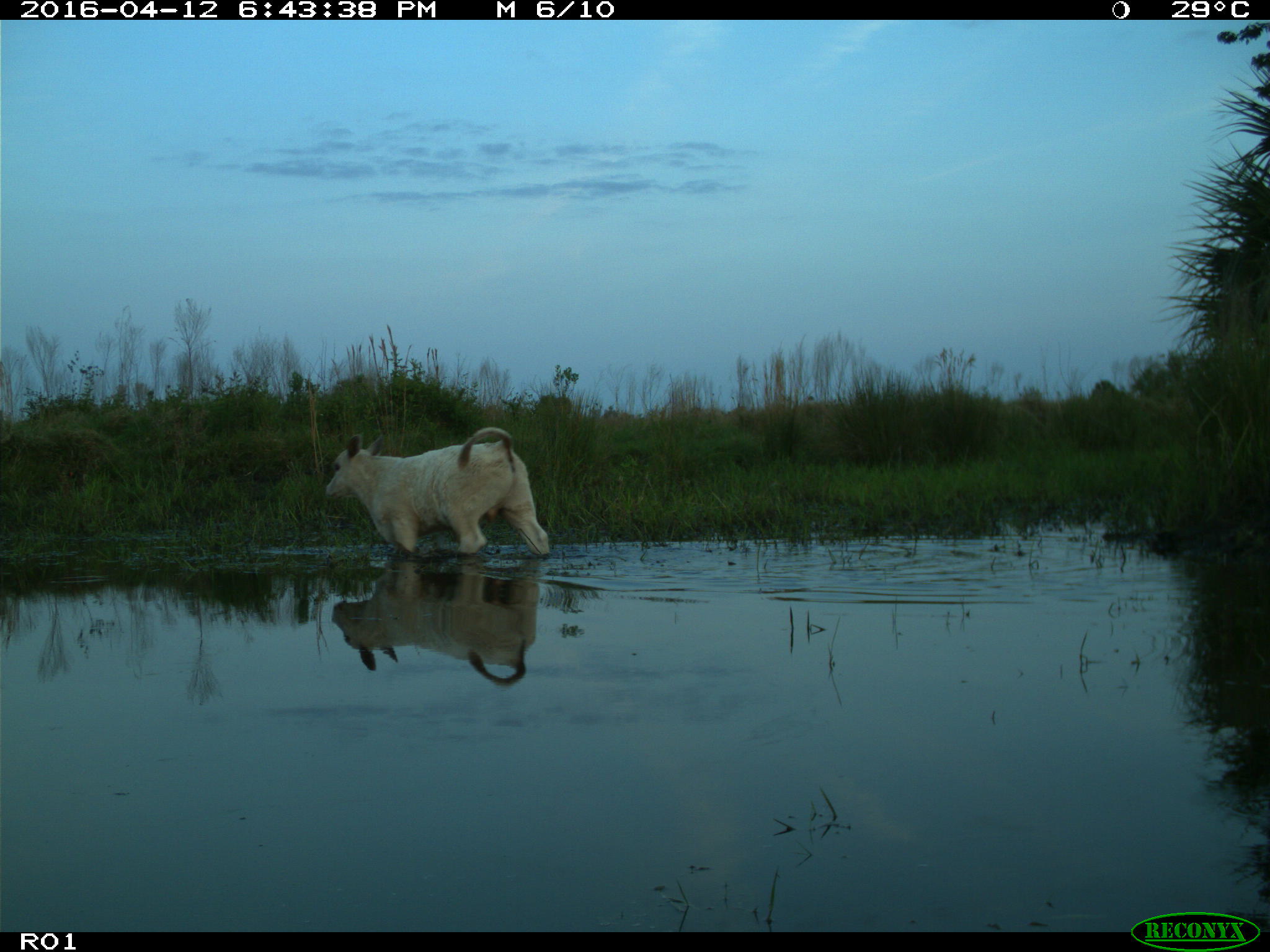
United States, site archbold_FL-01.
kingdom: Animalia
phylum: Chordata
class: Mammalia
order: Artiodactyla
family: Bovidae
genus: Bos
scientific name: Bos taurus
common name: domestic cow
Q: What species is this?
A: Bos taurus (domestic cow).